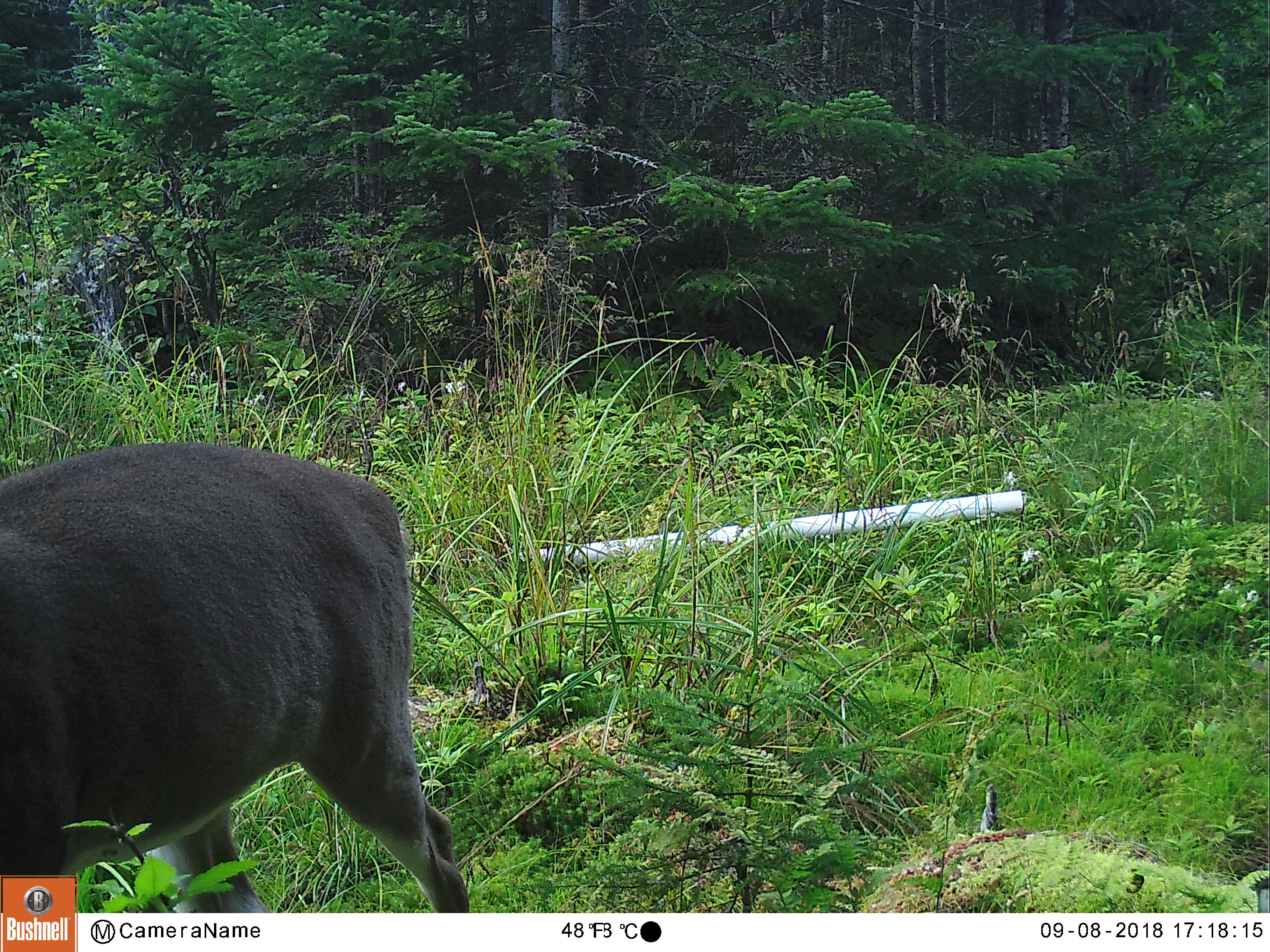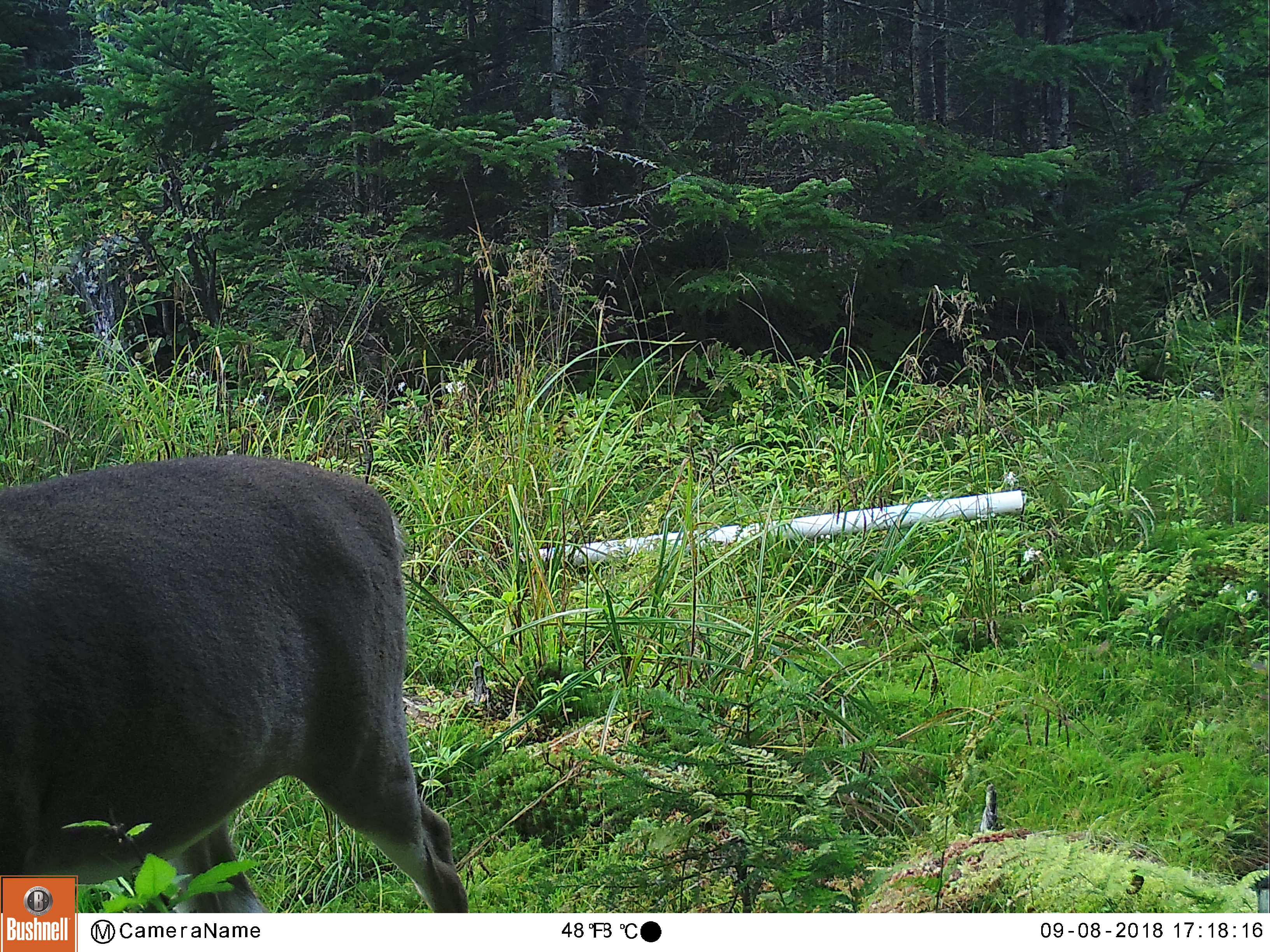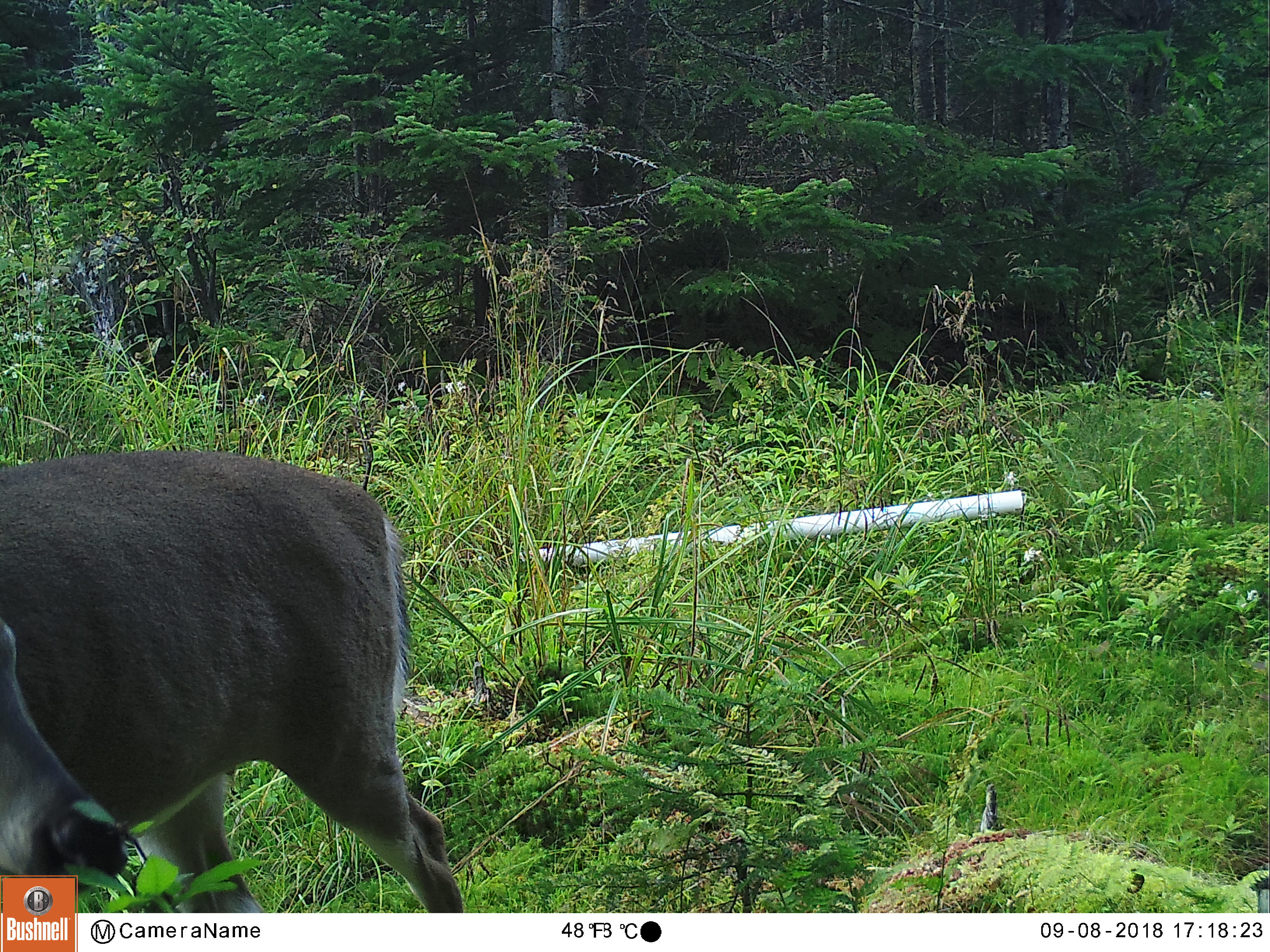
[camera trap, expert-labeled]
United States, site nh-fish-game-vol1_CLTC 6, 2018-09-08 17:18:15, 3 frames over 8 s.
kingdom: Animalia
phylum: Chordata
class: Mammalia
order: Artiodactyla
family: Cervidae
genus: Odocoileus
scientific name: Odocoileus virginianus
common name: white-tailed deer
White-tailed deer (Odocoileus virginianus).